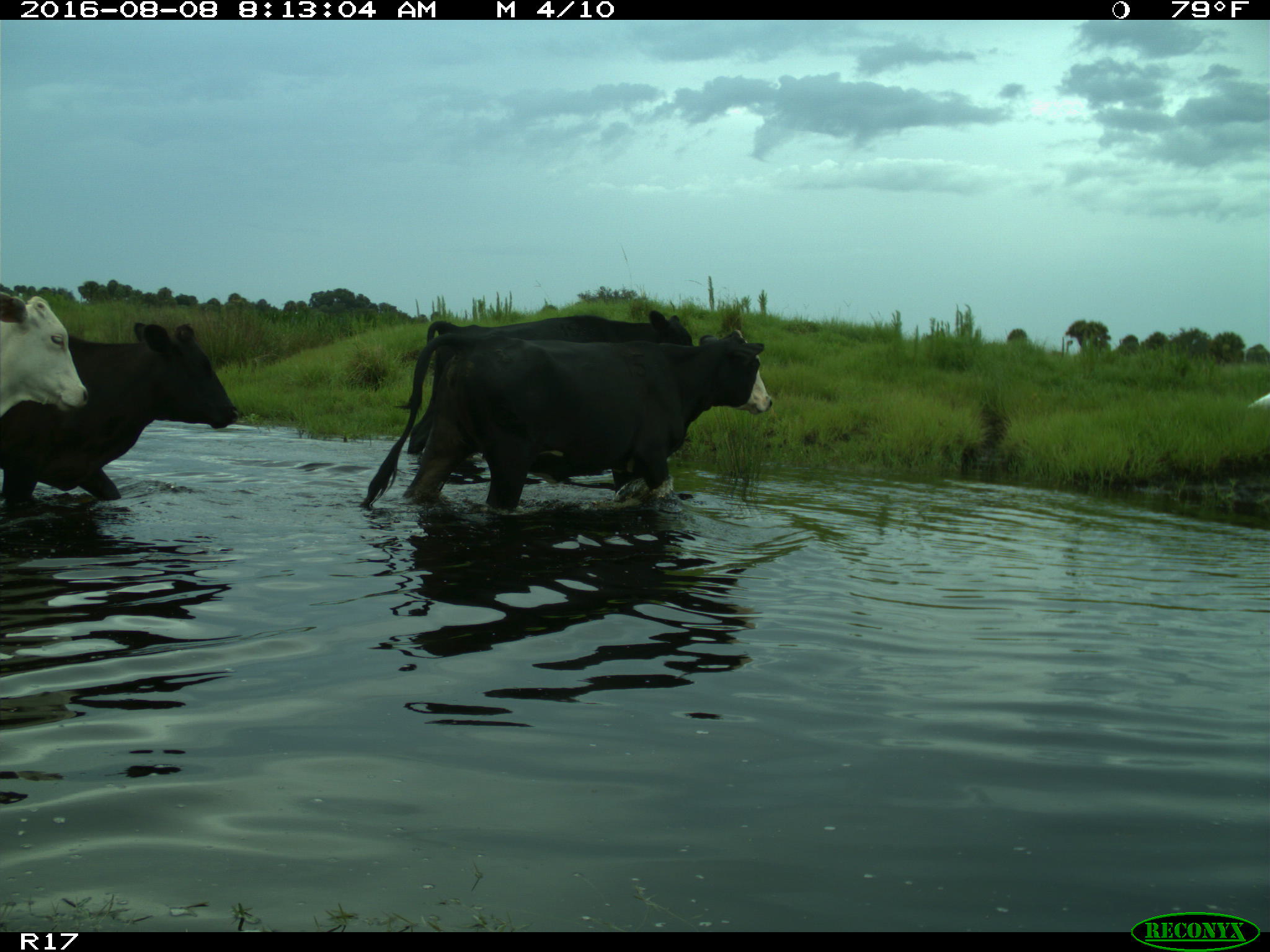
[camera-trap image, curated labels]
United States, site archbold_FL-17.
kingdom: Animalia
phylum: Chordata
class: Mammalia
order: Artiodactyla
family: Bovidae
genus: Bos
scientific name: Bos taurus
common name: domestic cow